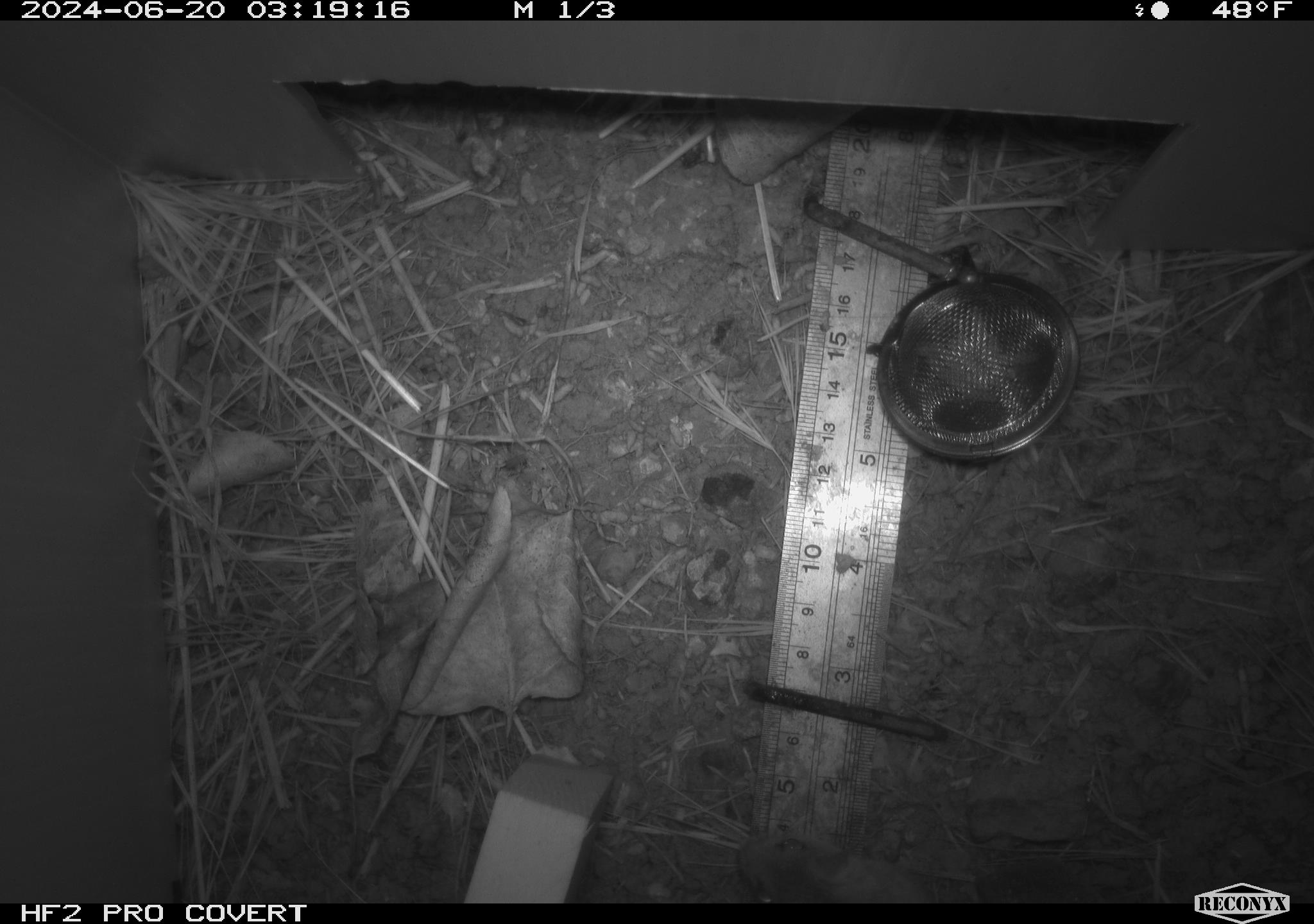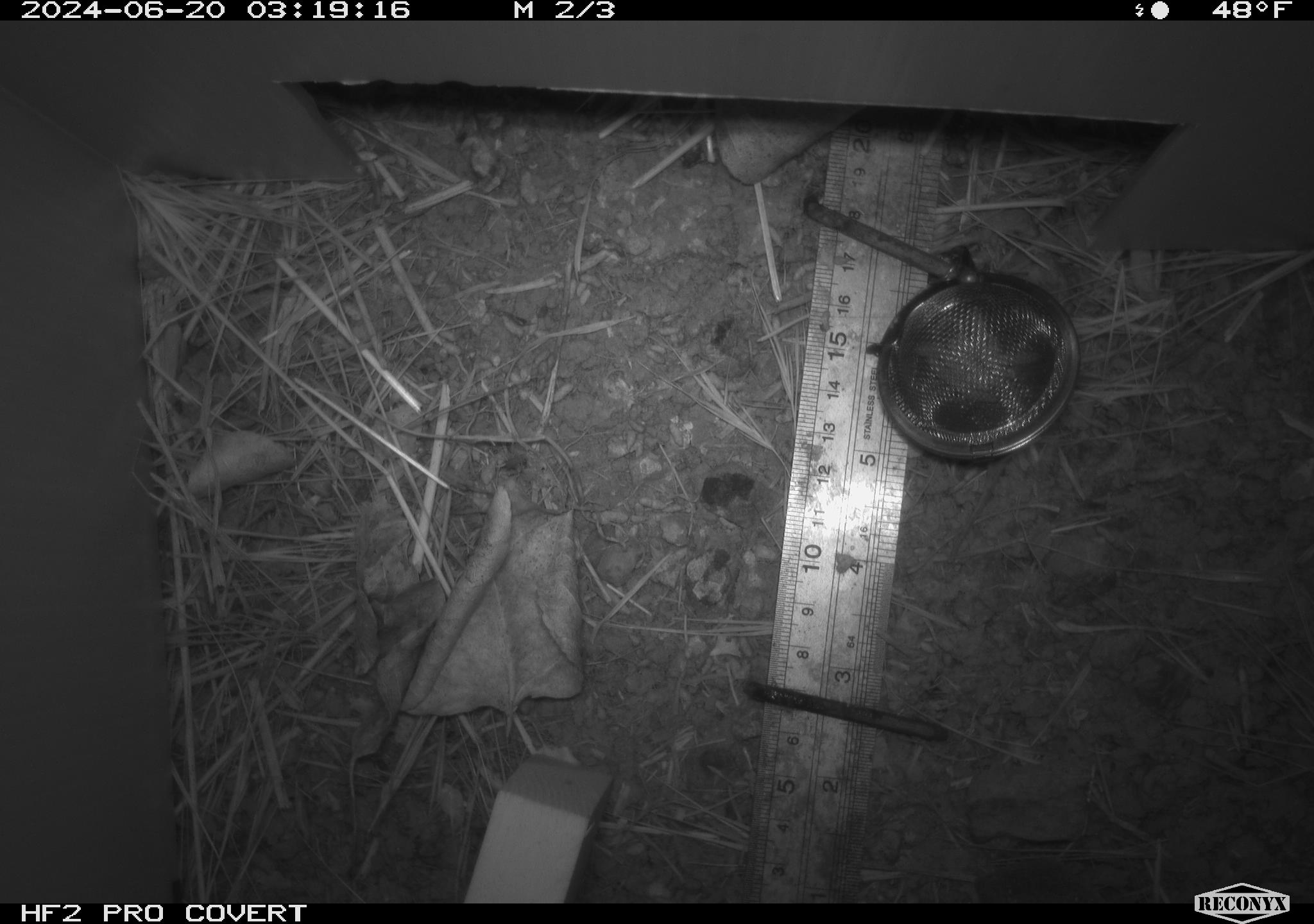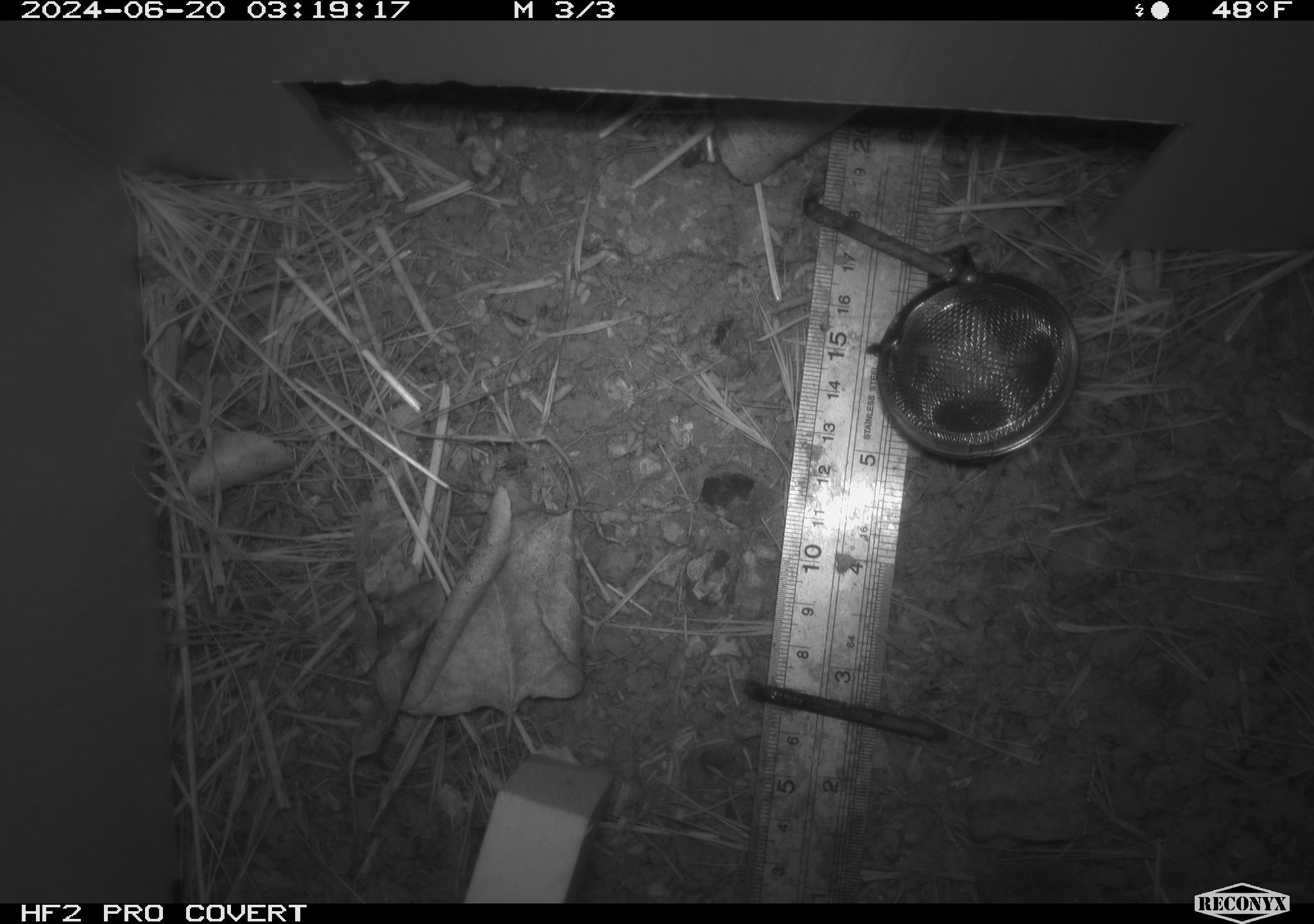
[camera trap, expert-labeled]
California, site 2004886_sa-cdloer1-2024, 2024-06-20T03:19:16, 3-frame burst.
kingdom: Animalia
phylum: Chordata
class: Mammalia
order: Rodentia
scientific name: Rodentia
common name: mouse species